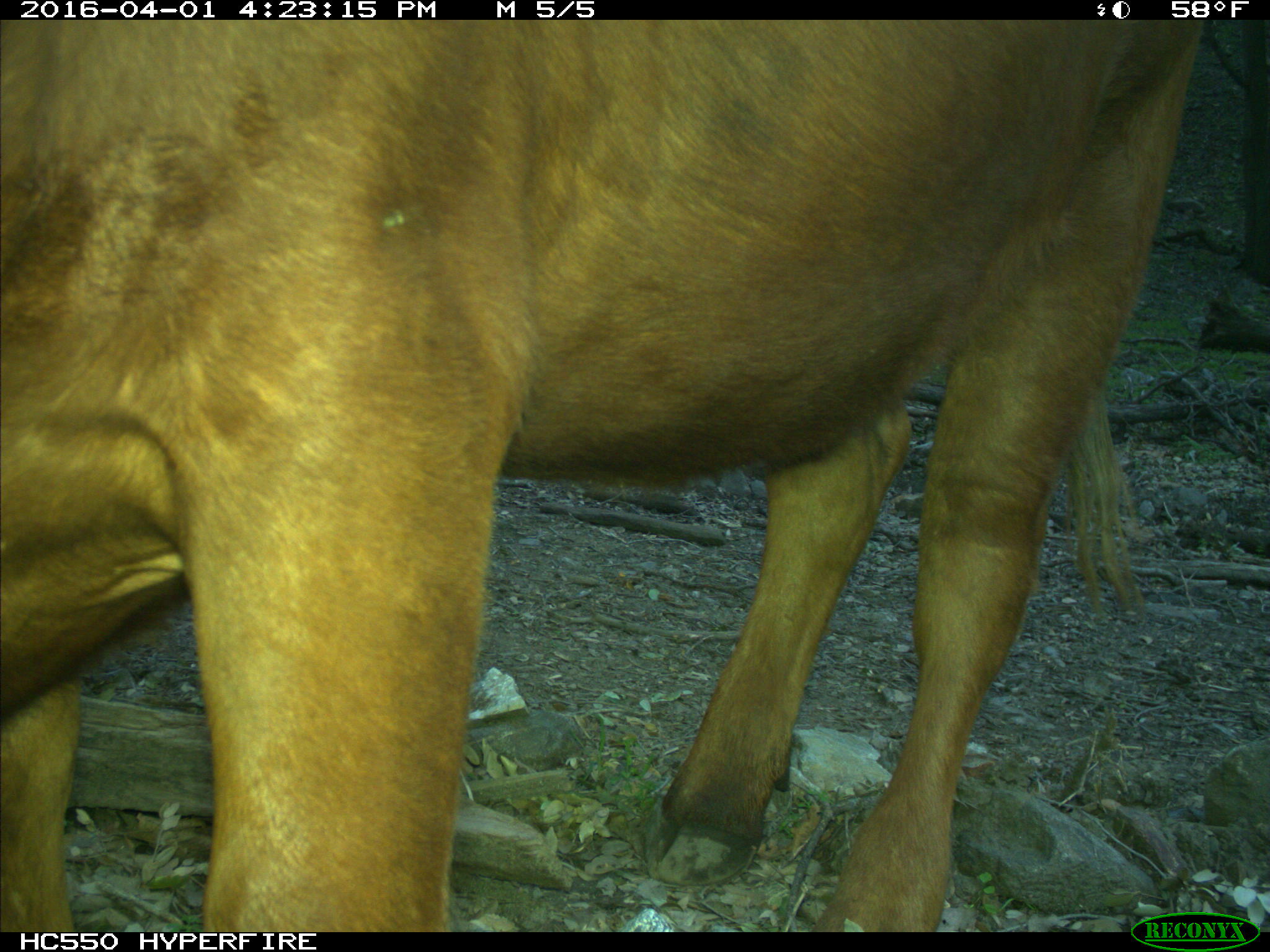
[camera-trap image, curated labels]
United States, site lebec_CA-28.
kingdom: Animalia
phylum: Chordata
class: Mammalia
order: Artiodactyla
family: Bovidae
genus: Bos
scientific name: Bos taurus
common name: domestic cow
Bos taurus (domestic cow).